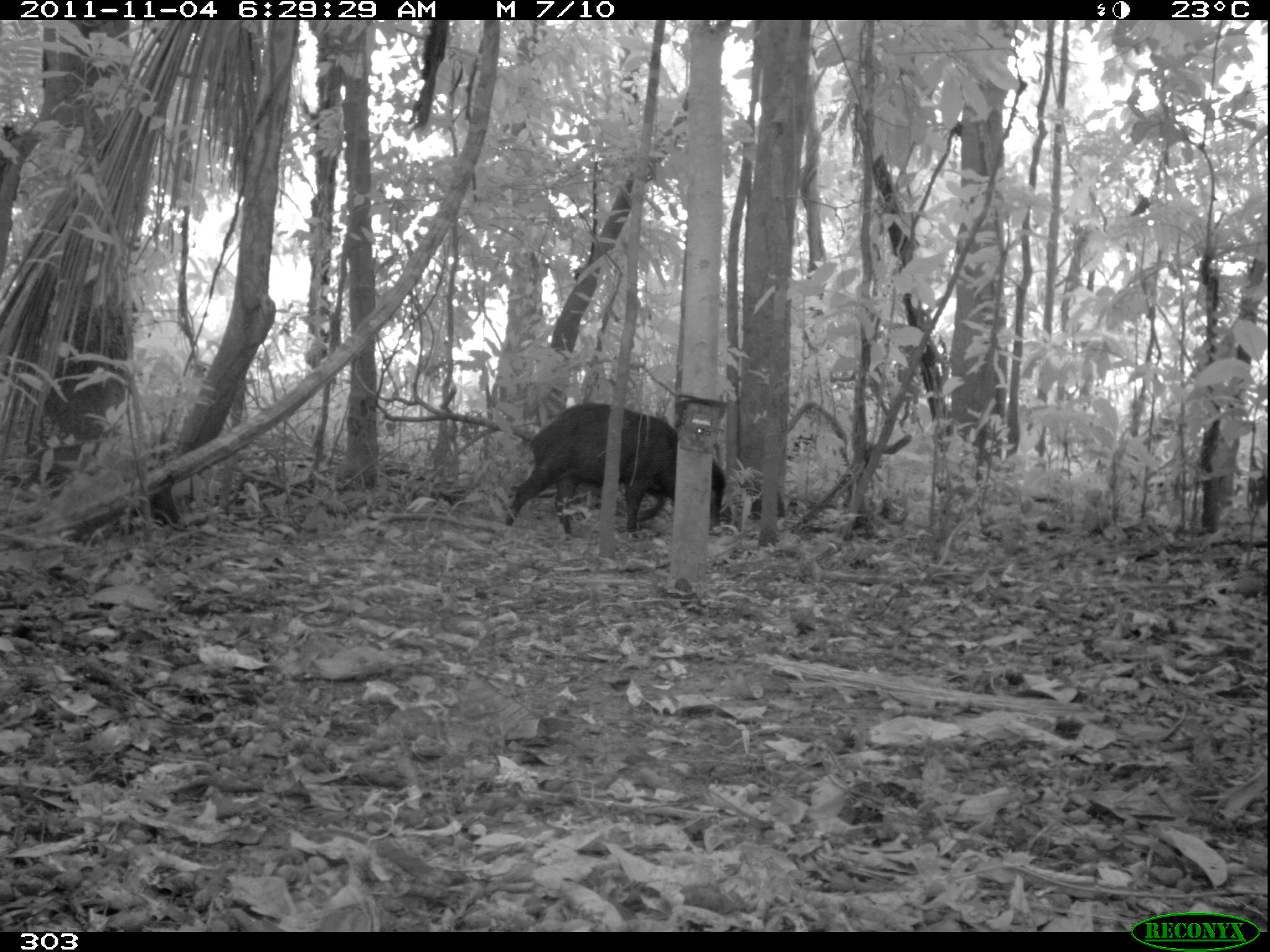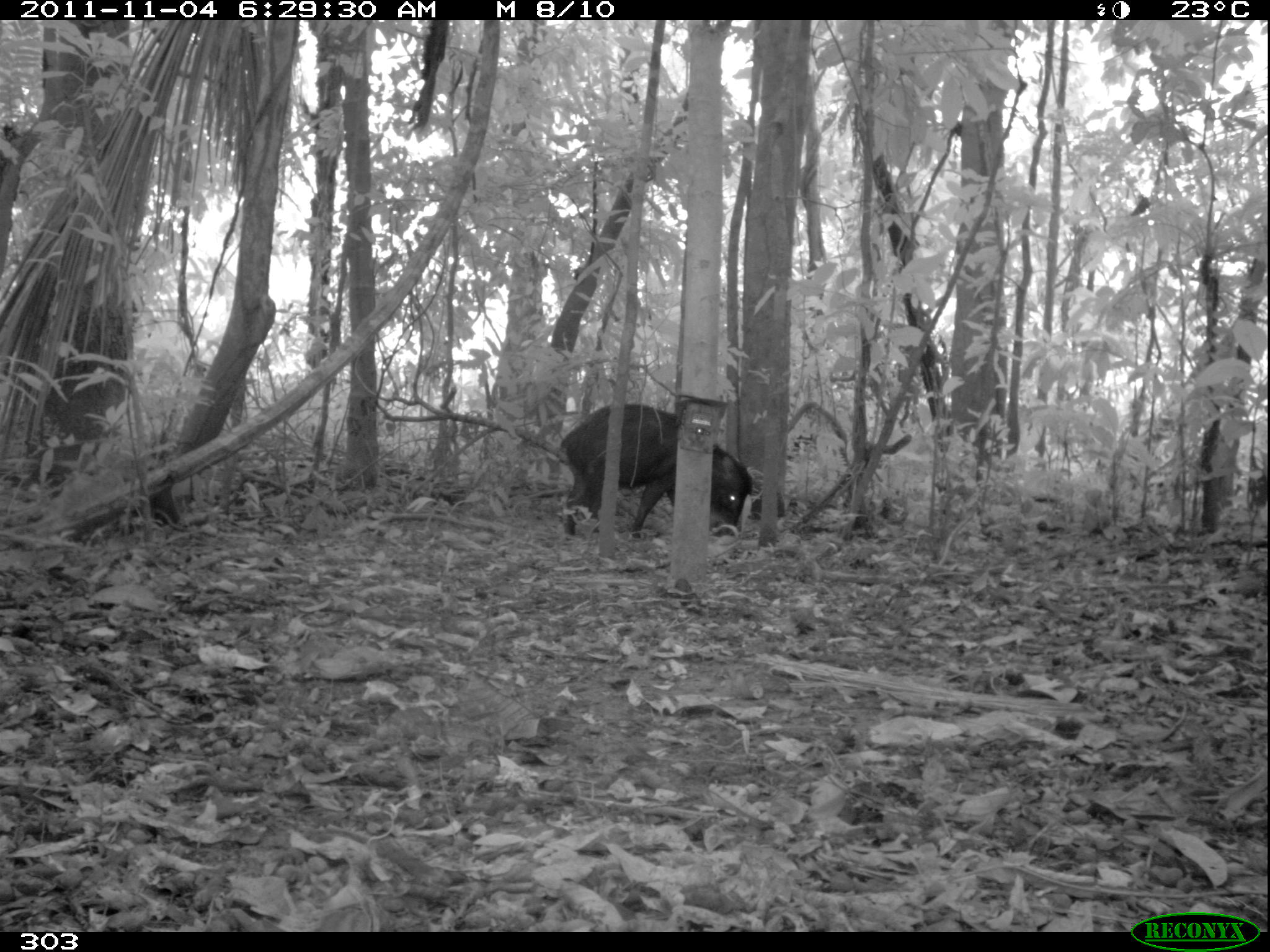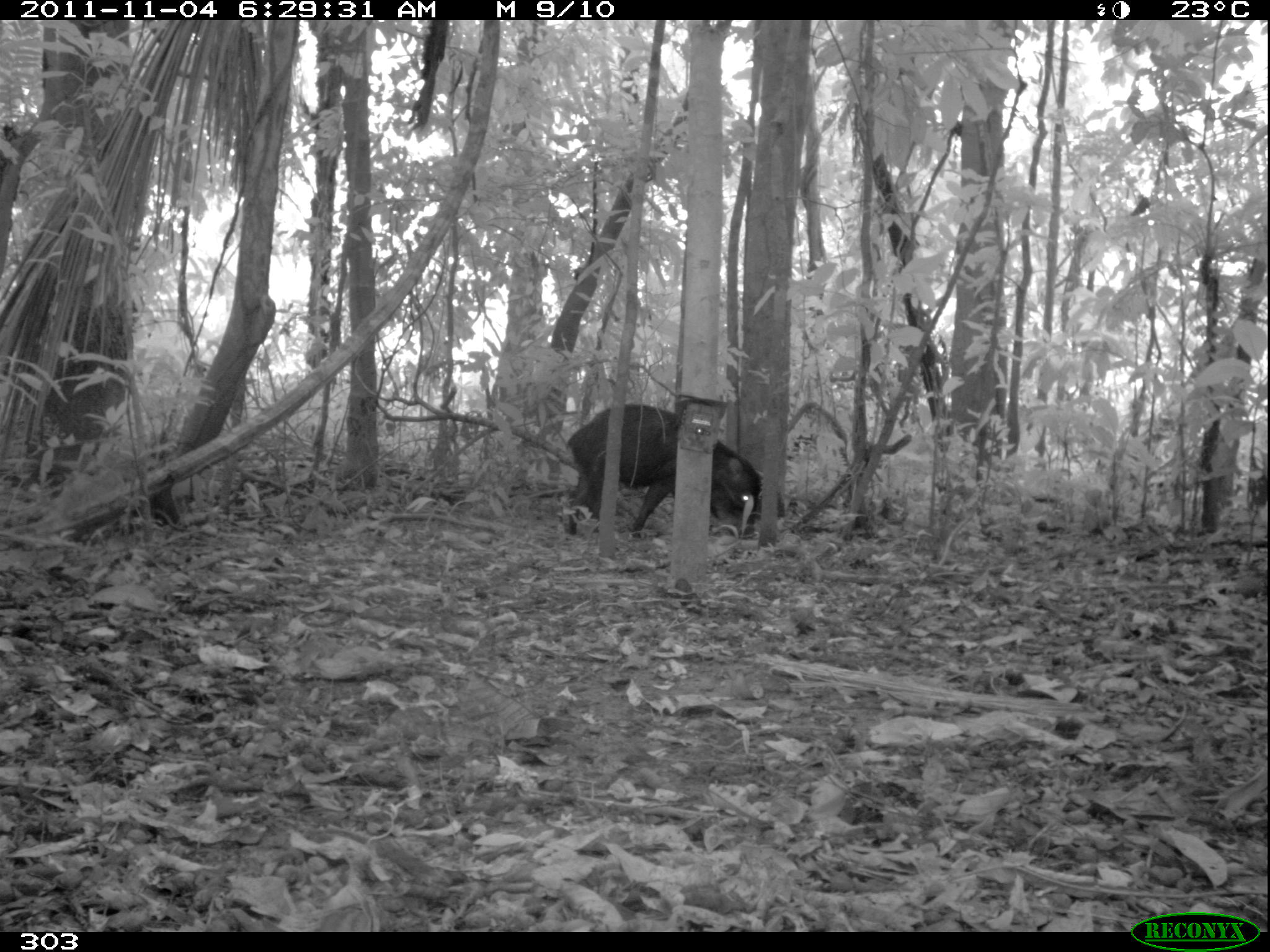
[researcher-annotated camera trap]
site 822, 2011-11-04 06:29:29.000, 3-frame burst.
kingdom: Animalia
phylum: Chordata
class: Mammalia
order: Artiodactyla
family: Tayassuidae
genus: Tayassu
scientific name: Tayassu pecari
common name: white-lipped peccary